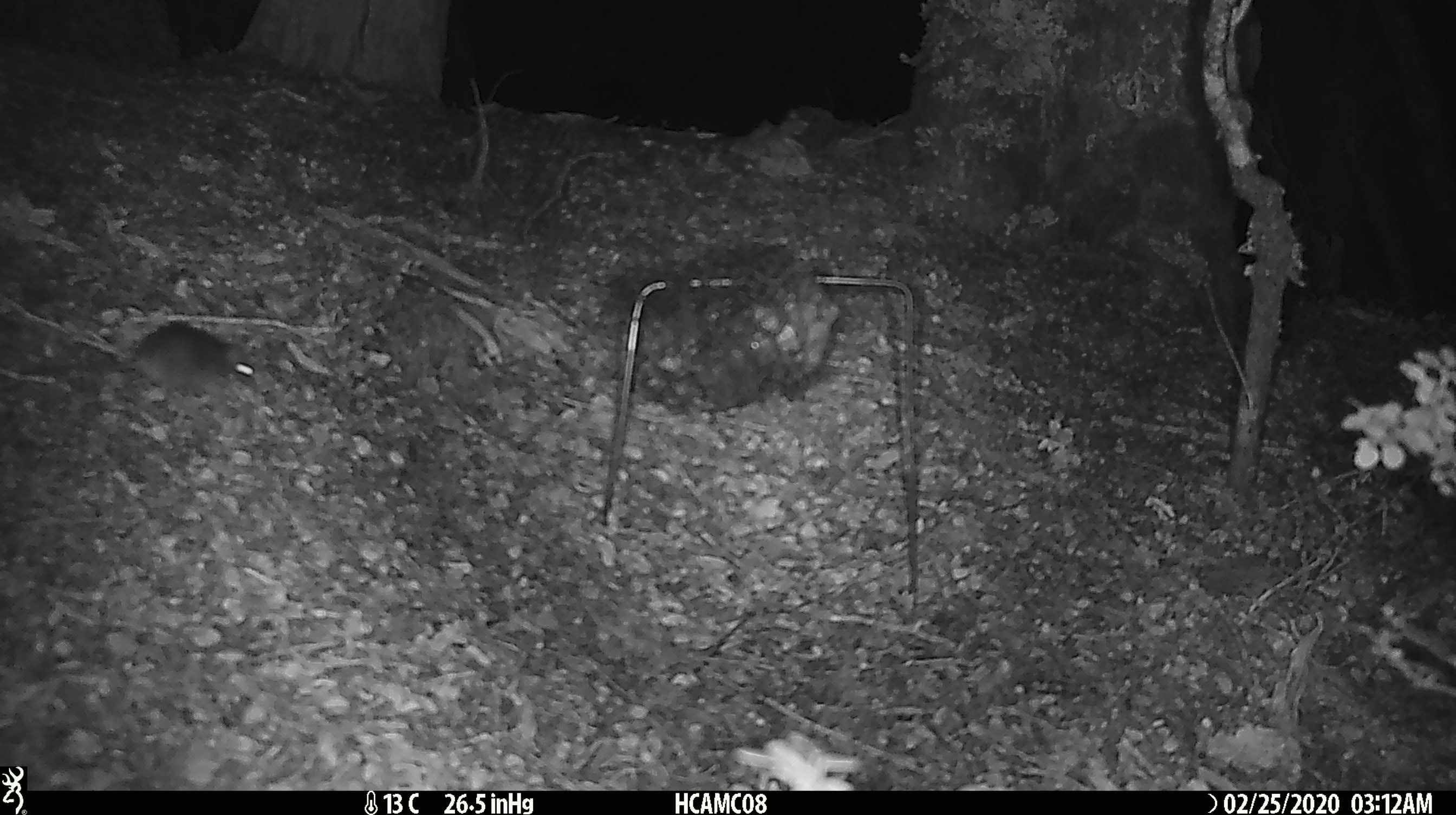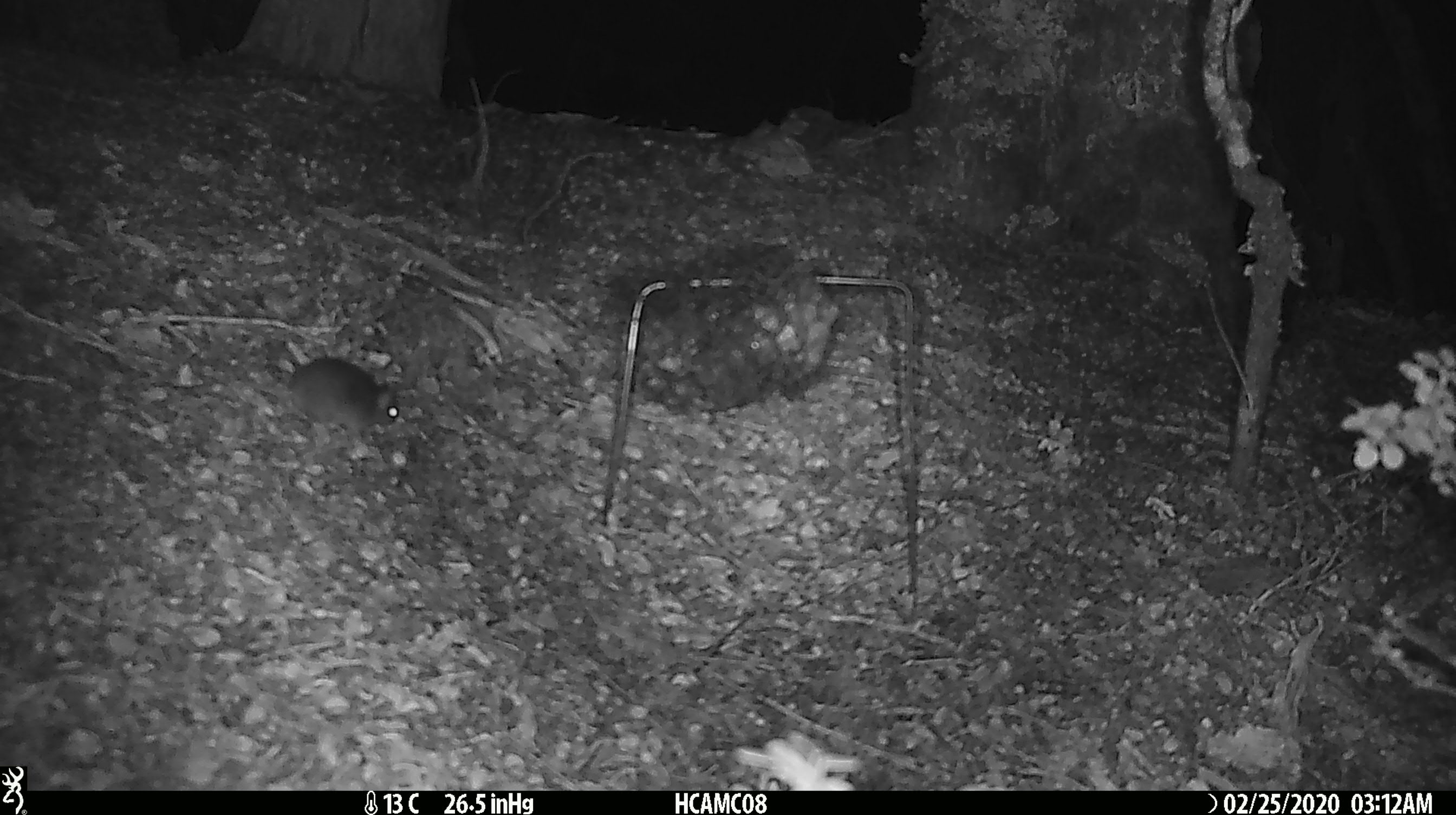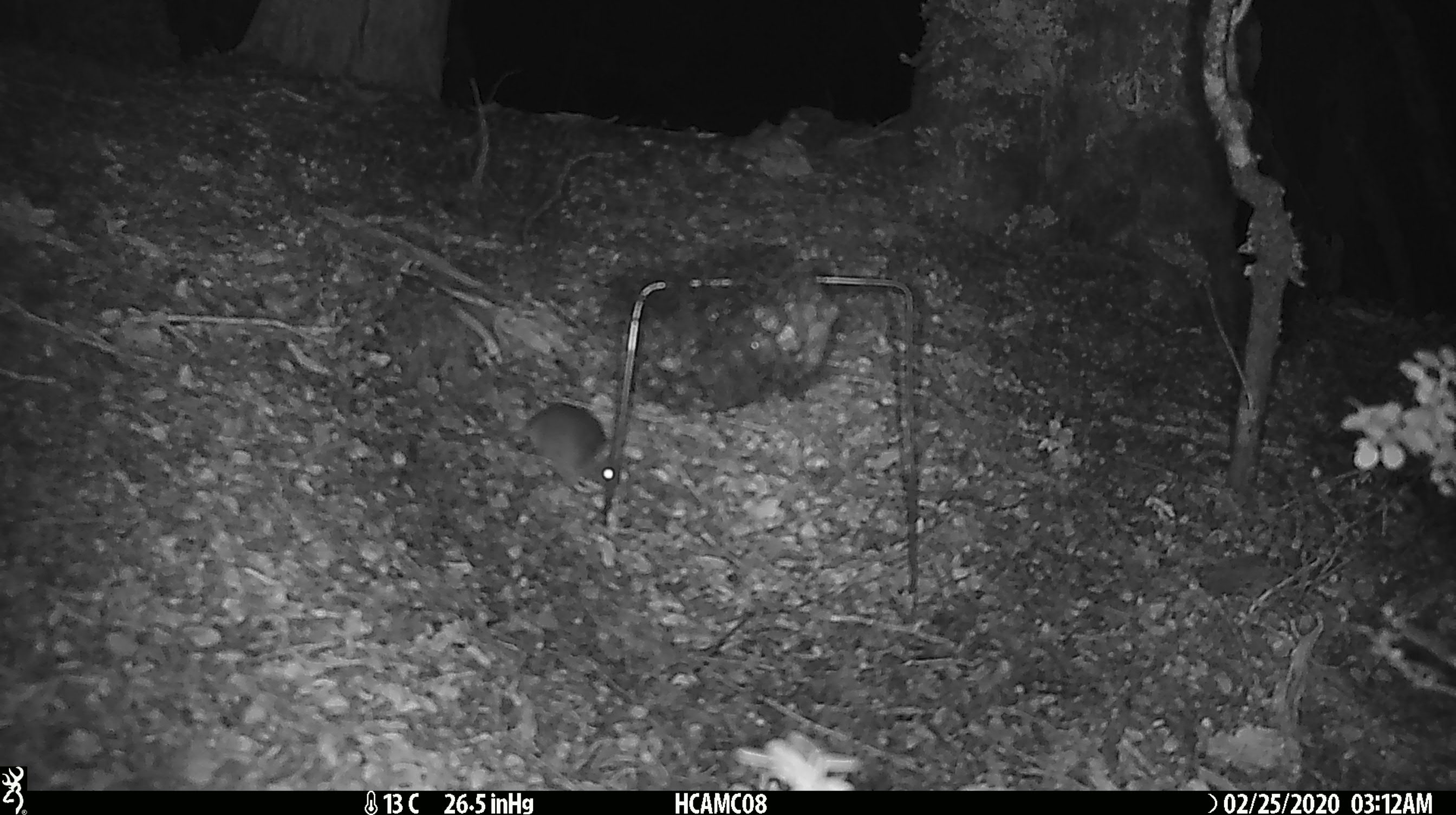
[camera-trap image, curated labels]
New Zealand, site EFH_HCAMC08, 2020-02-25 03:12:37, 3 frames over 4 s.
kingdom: Animalia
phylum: Chordata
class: Mammalia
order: Rodentia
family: Muridae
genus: Mus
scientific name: Mus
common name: mouse